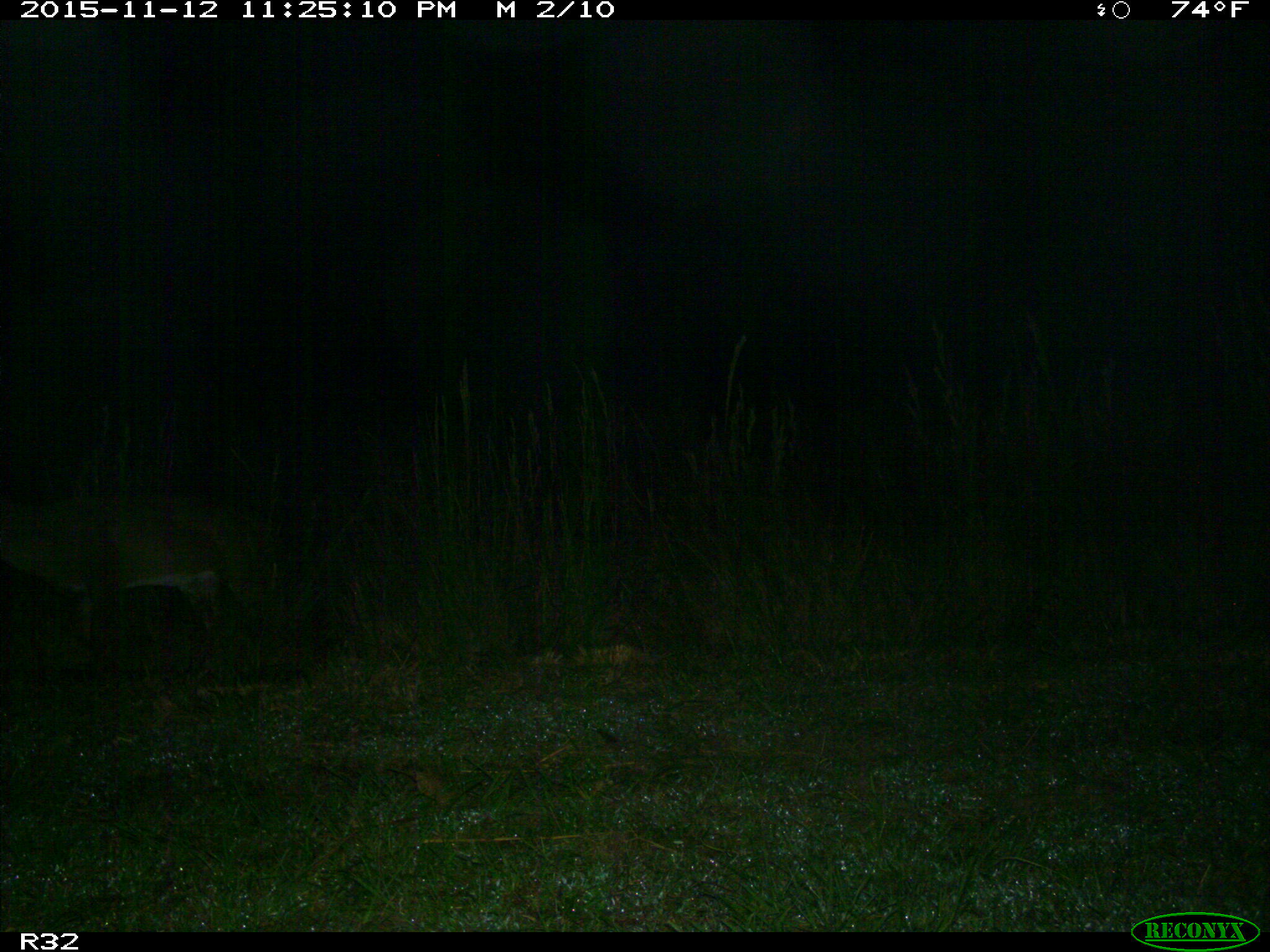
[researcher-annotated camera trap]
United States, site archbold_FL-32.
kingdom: Animalia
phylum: Chordata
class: Mammalia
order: Artiodactyla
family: Cervidae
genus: Odocoileus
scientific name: Odocoileus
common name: deer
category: unidentified deer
Unidentified deer (deer) (Odocoileus).